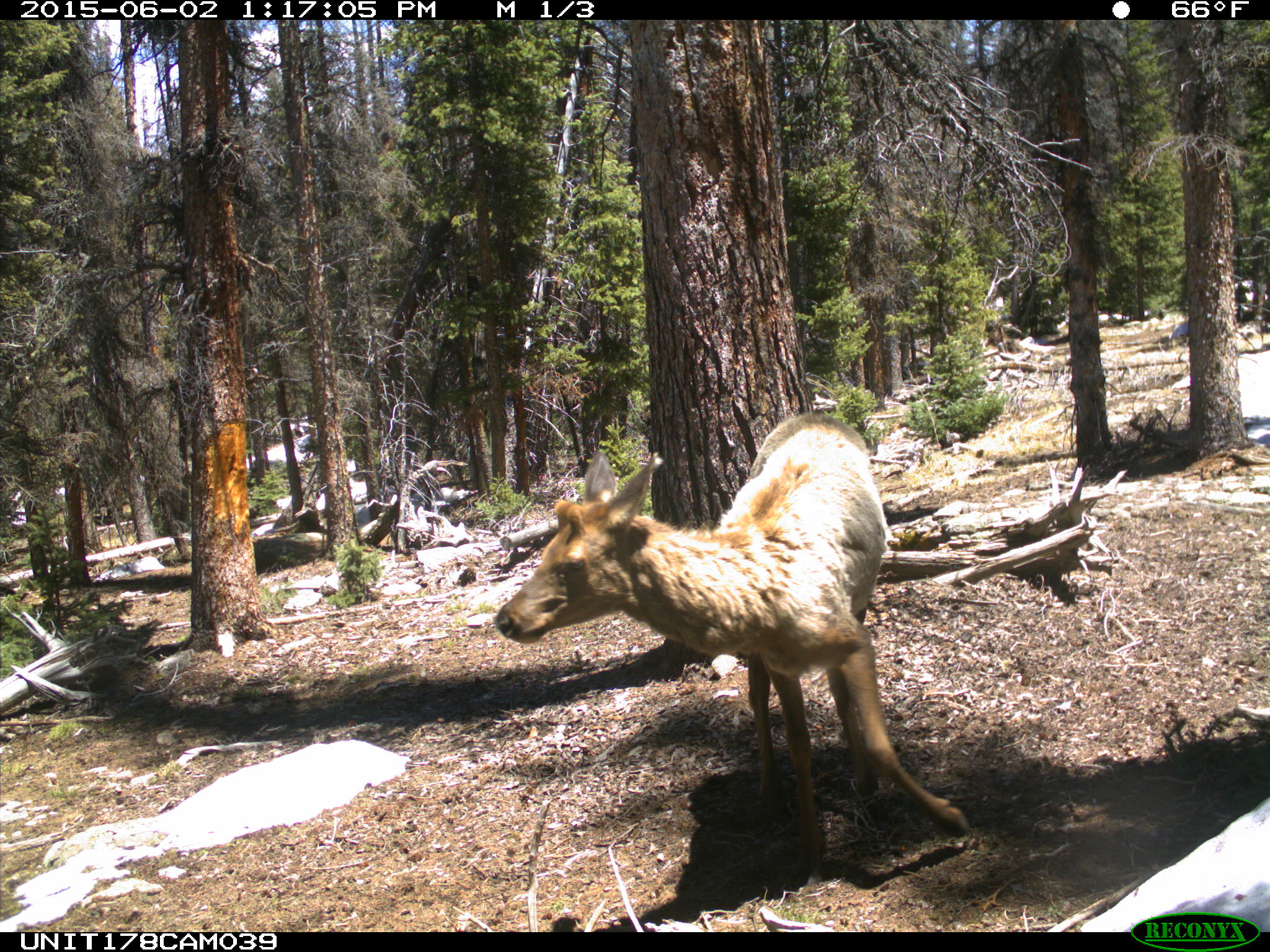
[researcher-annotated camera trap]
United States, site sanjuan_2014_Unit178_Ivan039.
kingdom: Animalia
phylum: Chordata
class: Mammalia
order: Artiodactyla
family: Cervidae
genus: Cervus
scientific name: Cervus elaphus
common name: red deer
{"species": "Cervus elaphus (red deer)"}